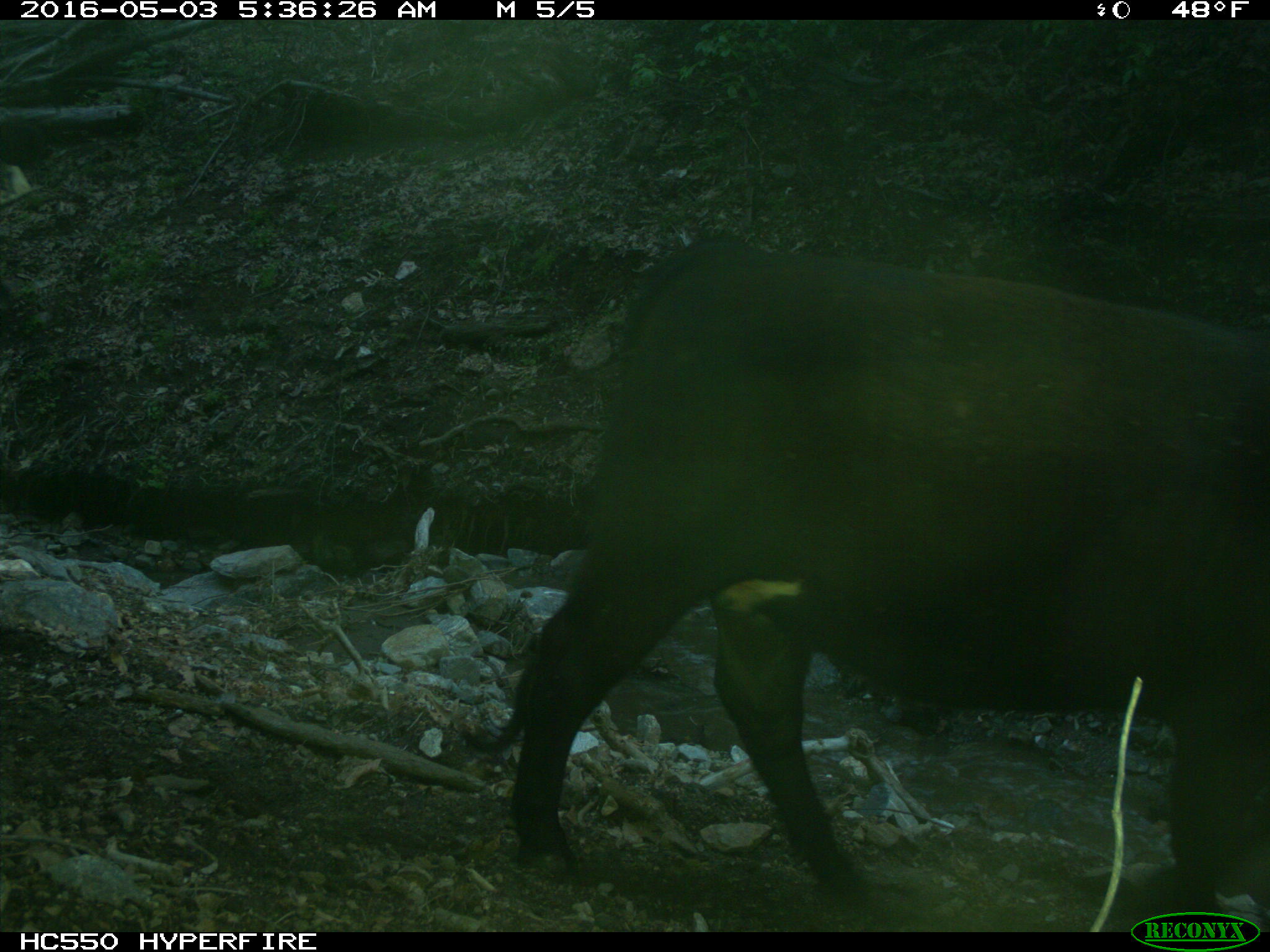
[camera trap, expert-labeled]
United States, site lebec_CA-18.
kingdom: Animalia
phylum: Chordata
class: Mammalia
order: Artiodactyla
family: Bovidae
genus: Bos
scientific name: Bos taurus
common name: domestic cow